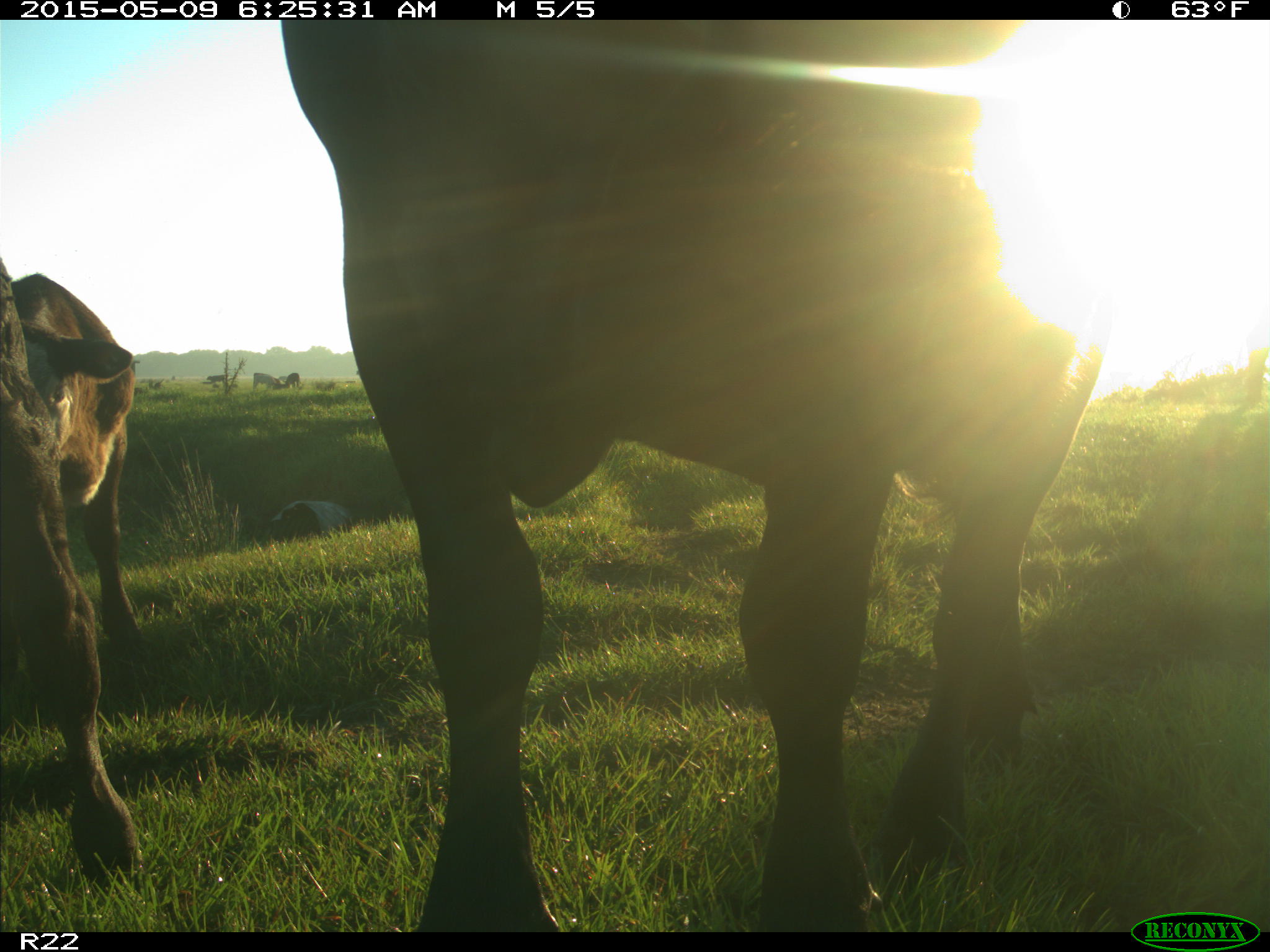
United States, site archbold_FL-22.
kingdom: Animalia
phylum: Chordata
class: Mammalia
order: Artiodactyla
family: Bovidae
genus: Bos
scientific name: Bos taurus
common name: domestic cow